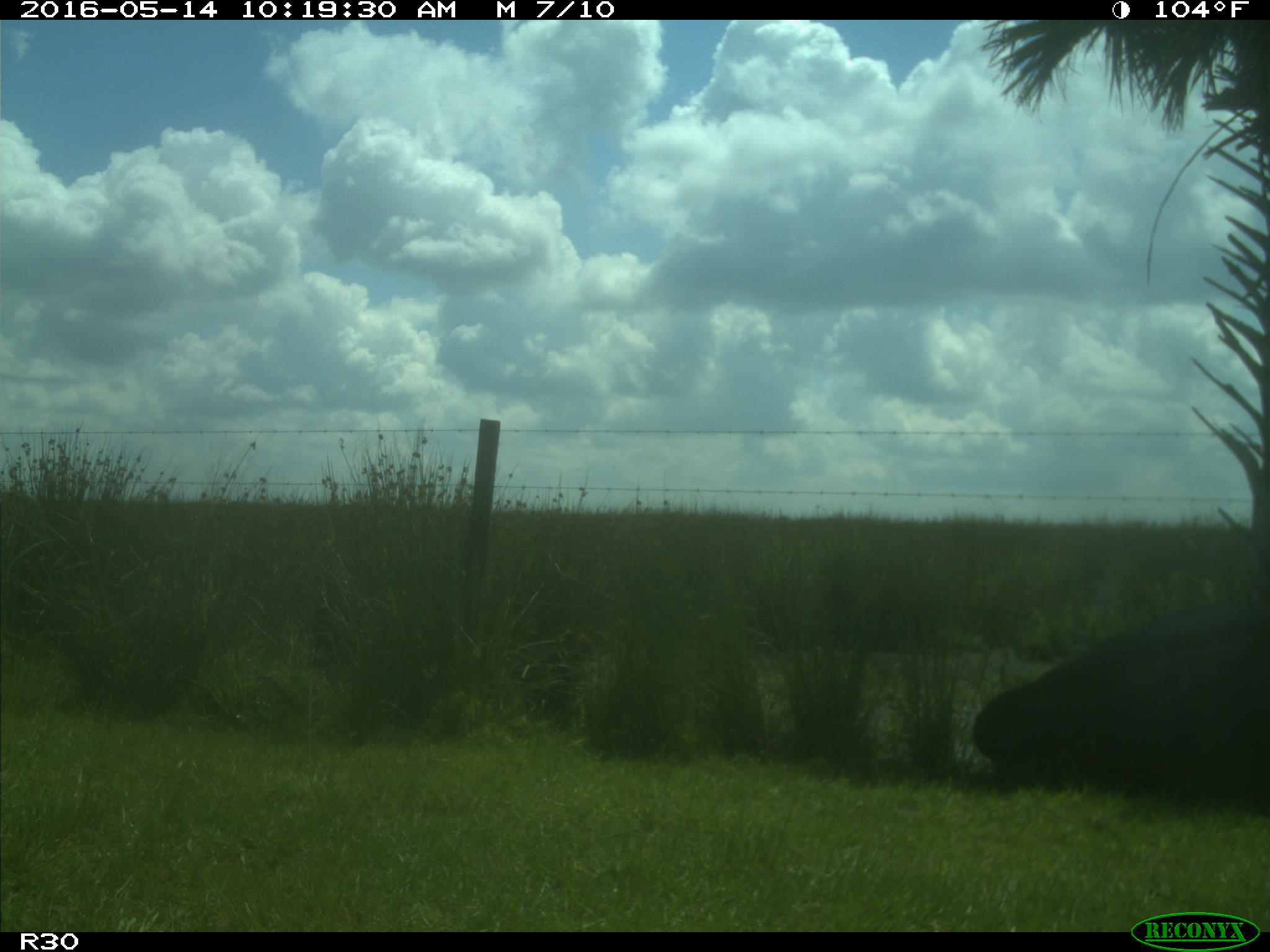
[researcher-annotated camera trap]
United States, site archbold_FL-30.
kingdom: Animalia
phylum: Chordata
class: Mammalia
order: Artiodactyla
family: Bovidae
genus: Bos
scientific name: Bos taurus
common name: domestic cow